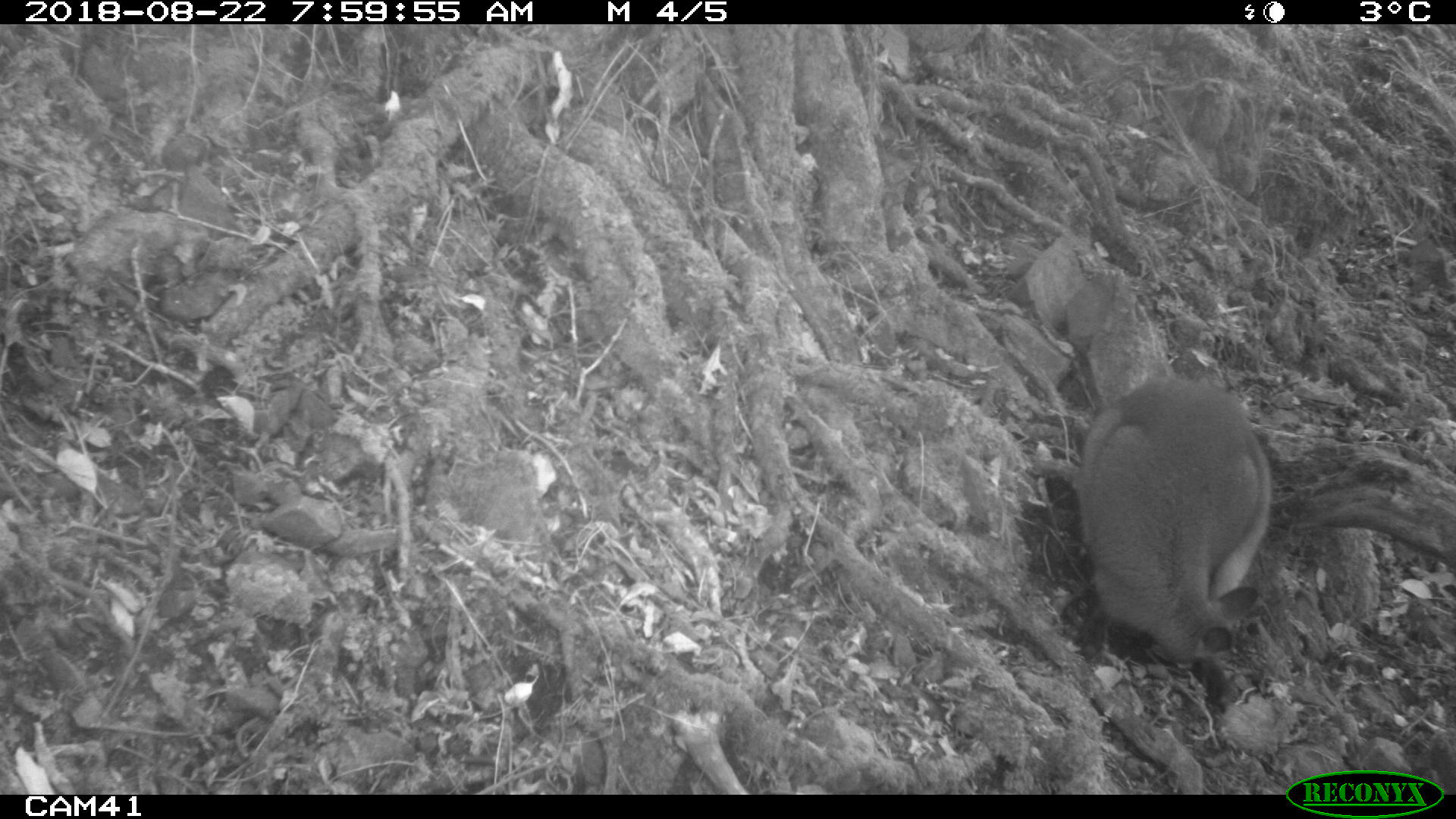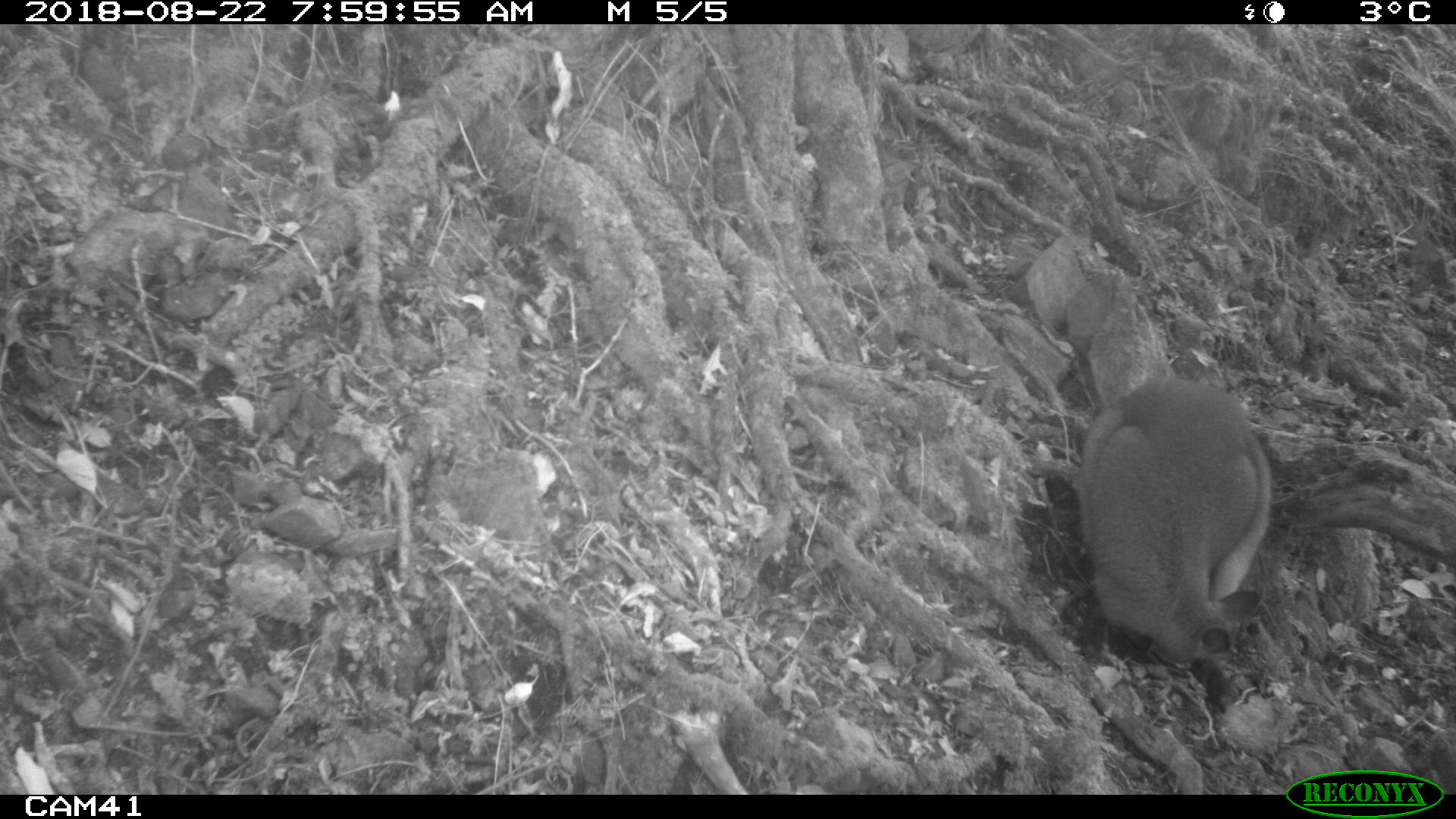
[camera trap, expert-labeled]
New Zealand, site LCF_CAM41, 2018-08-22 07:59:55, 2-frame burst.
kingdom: Animalia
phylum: Chordata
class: Mammalia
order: Diprotodontia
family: Macropodidae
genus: Notamacropus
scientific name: Notamacropus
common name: wallaby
Wallaby (Notamacropus).